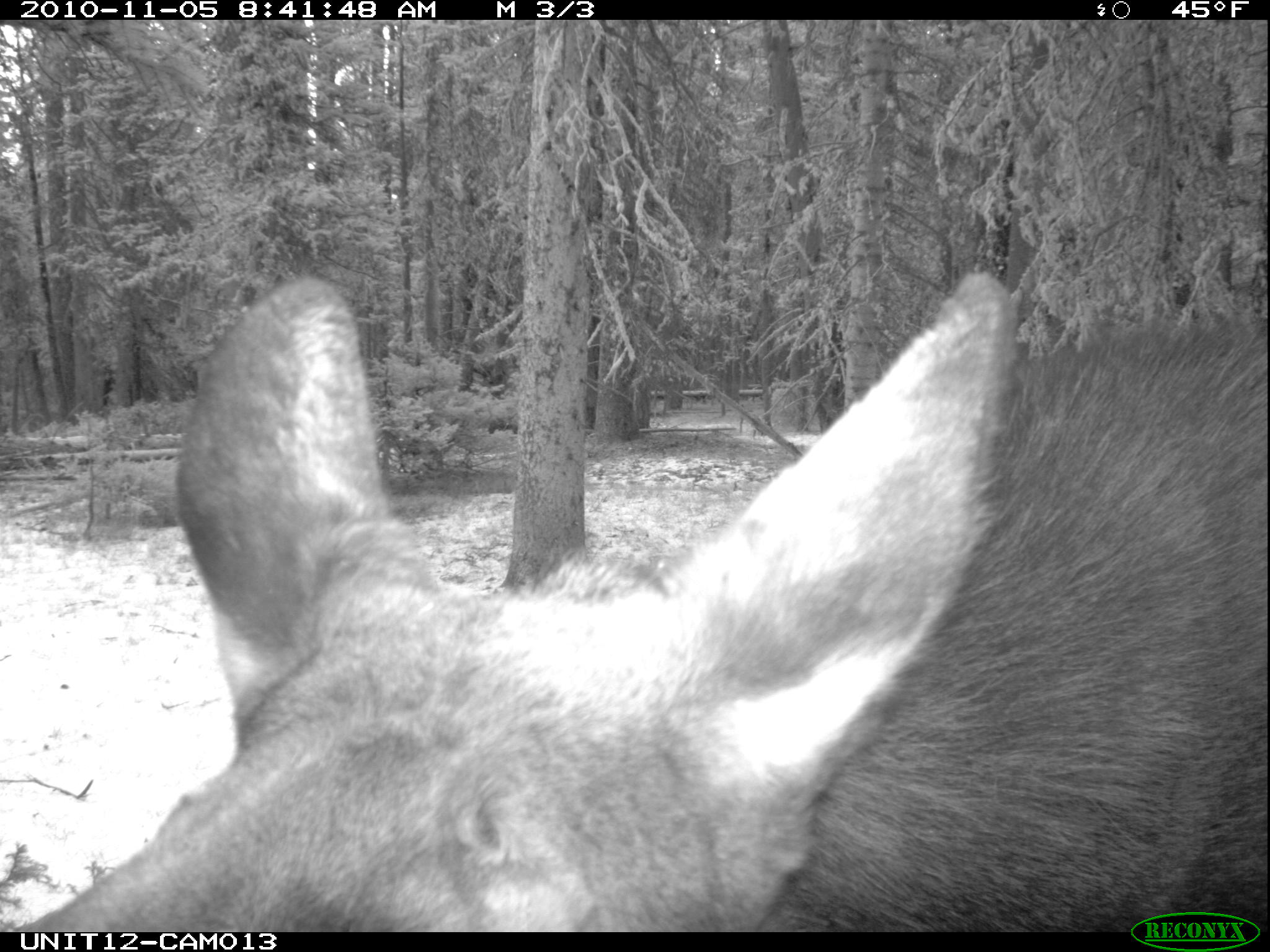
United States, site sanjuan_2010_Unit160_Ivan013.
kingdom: Animalia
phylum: Chordata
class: Mammalia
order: Artiodactyla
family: Cervidae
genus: Alces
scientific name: Alces alces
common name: moose